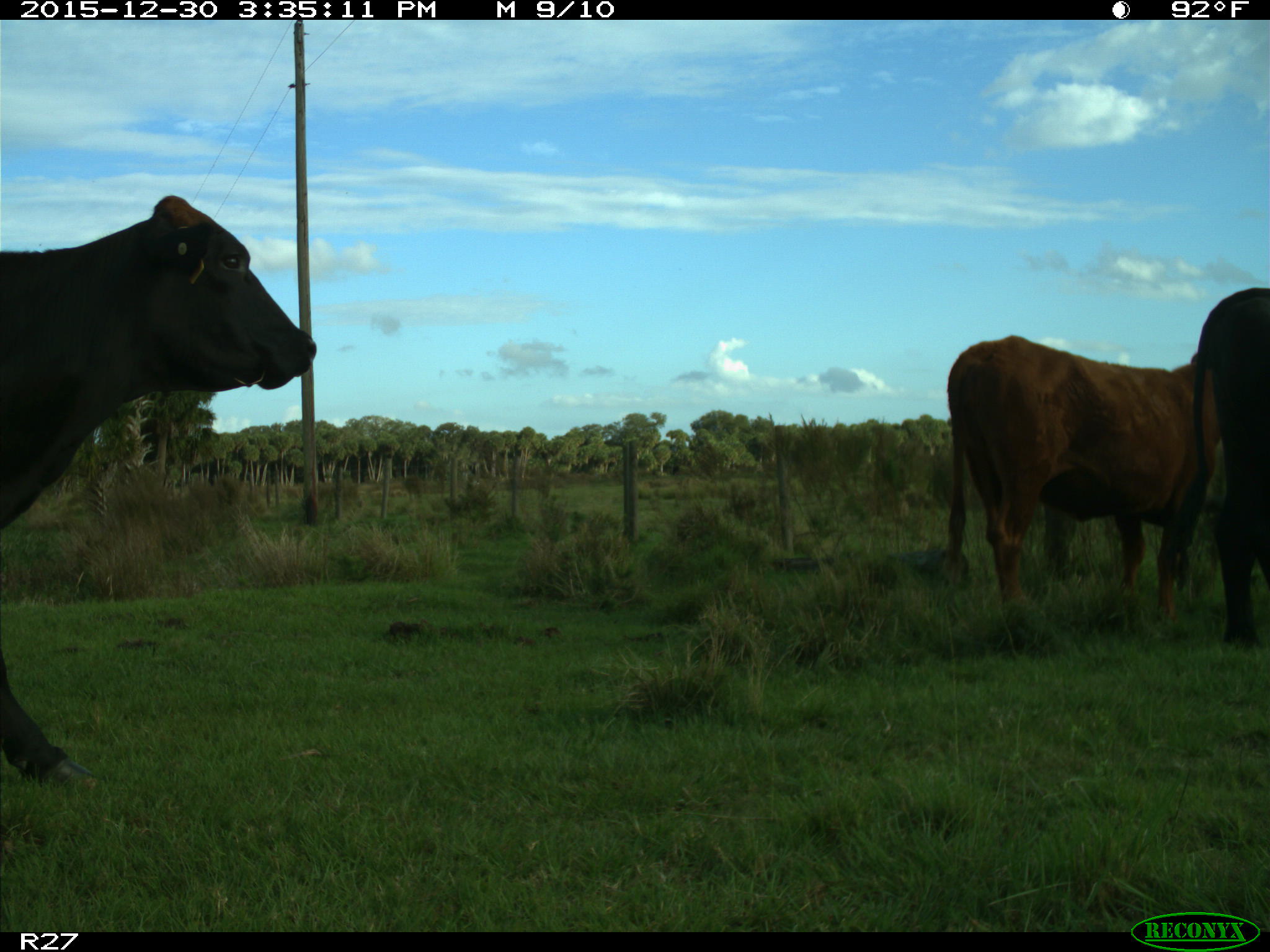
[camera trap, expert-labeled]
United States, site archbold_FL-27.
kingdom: Animalia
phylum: Chordata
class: Mammalia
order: Artiodactyla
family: Bovidae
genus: Bos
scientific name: Bos taurus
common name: domestic cow